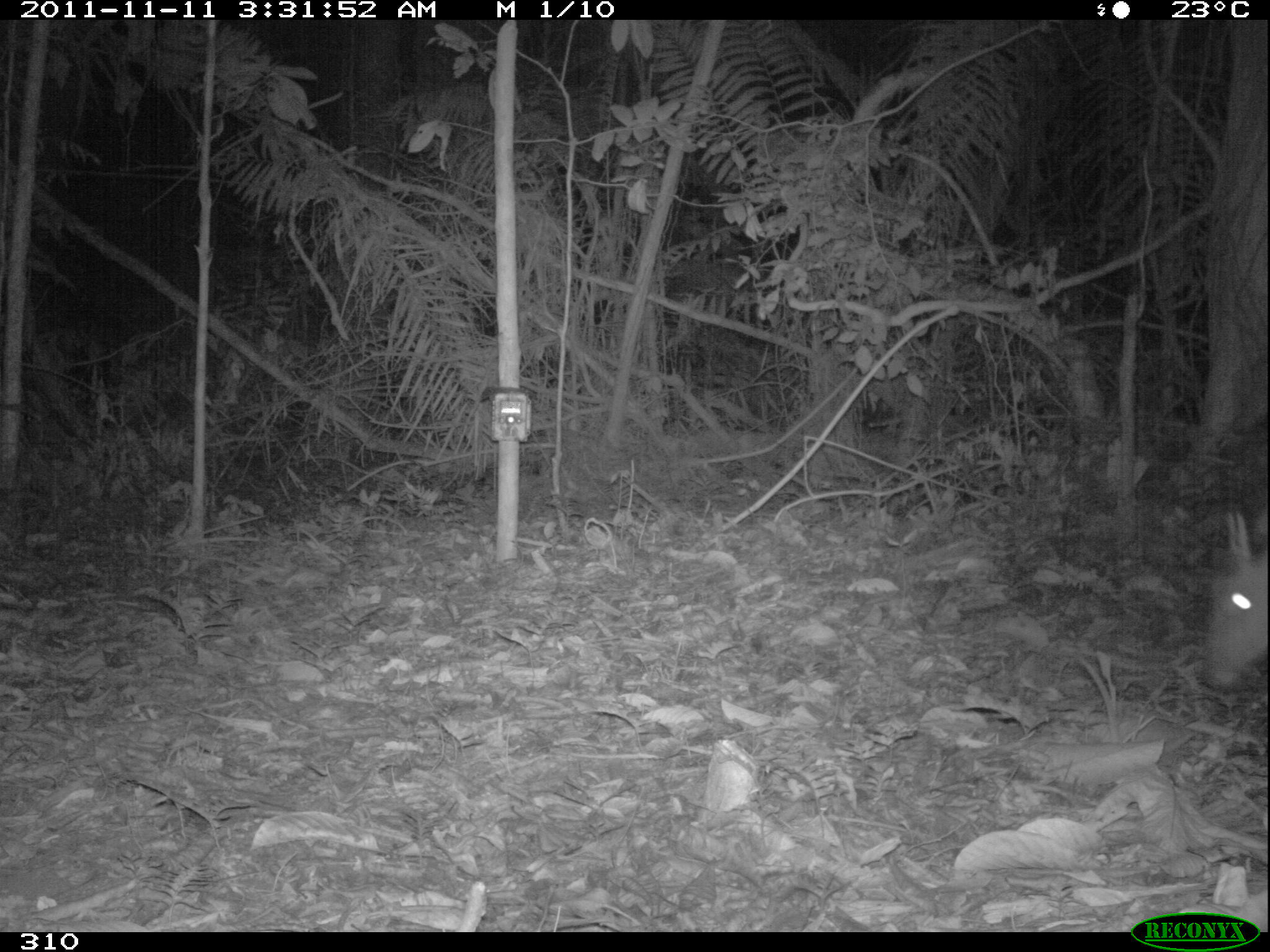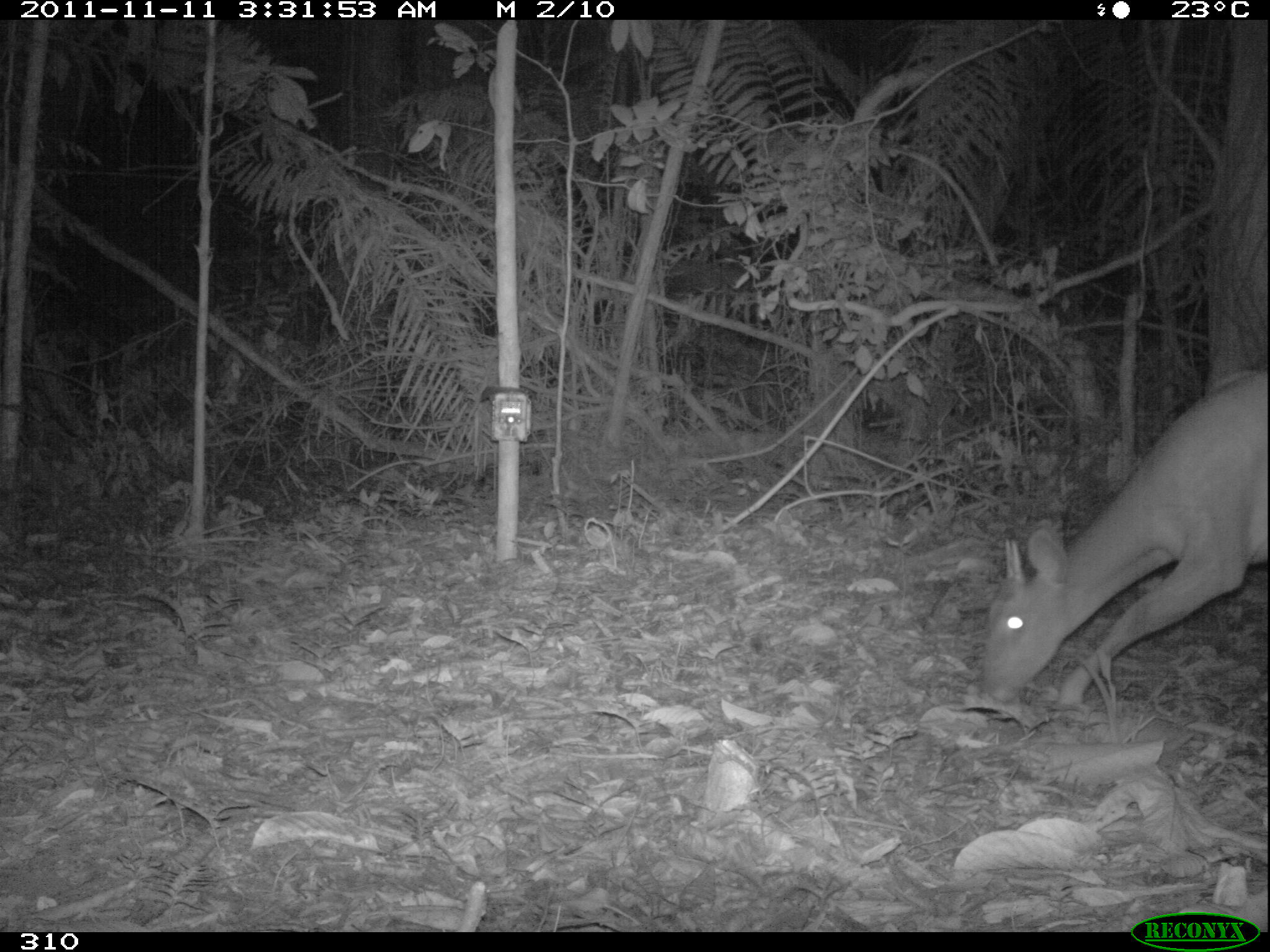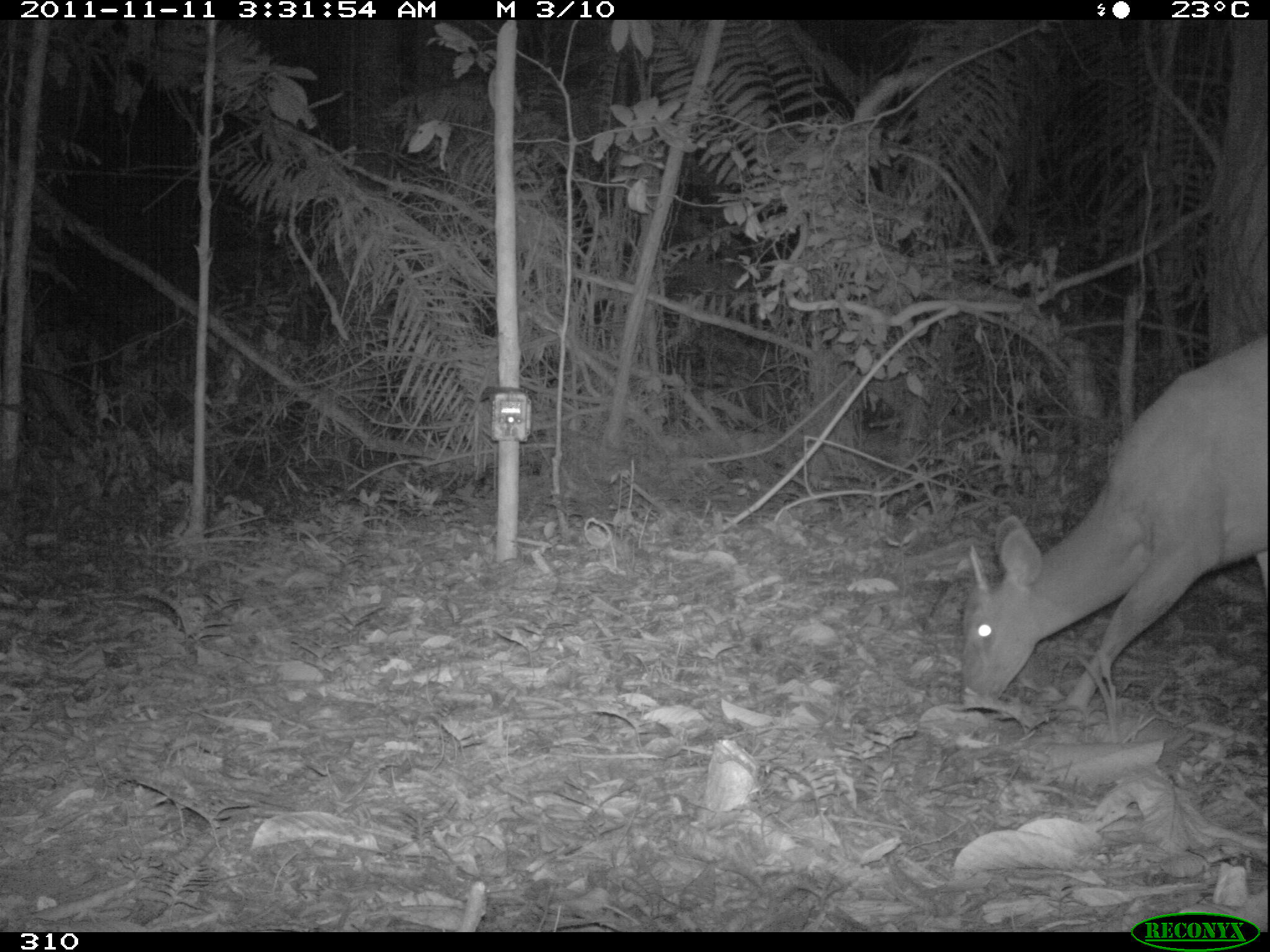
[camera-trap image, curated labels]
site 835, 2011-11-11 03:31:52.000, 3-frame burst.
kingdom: Animalia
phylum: Chordata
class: Mammalia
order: Artiodactyla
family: Cervidae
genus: Mazama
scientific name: Mazama americana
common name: red brocket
Mazama americana (red brocket).